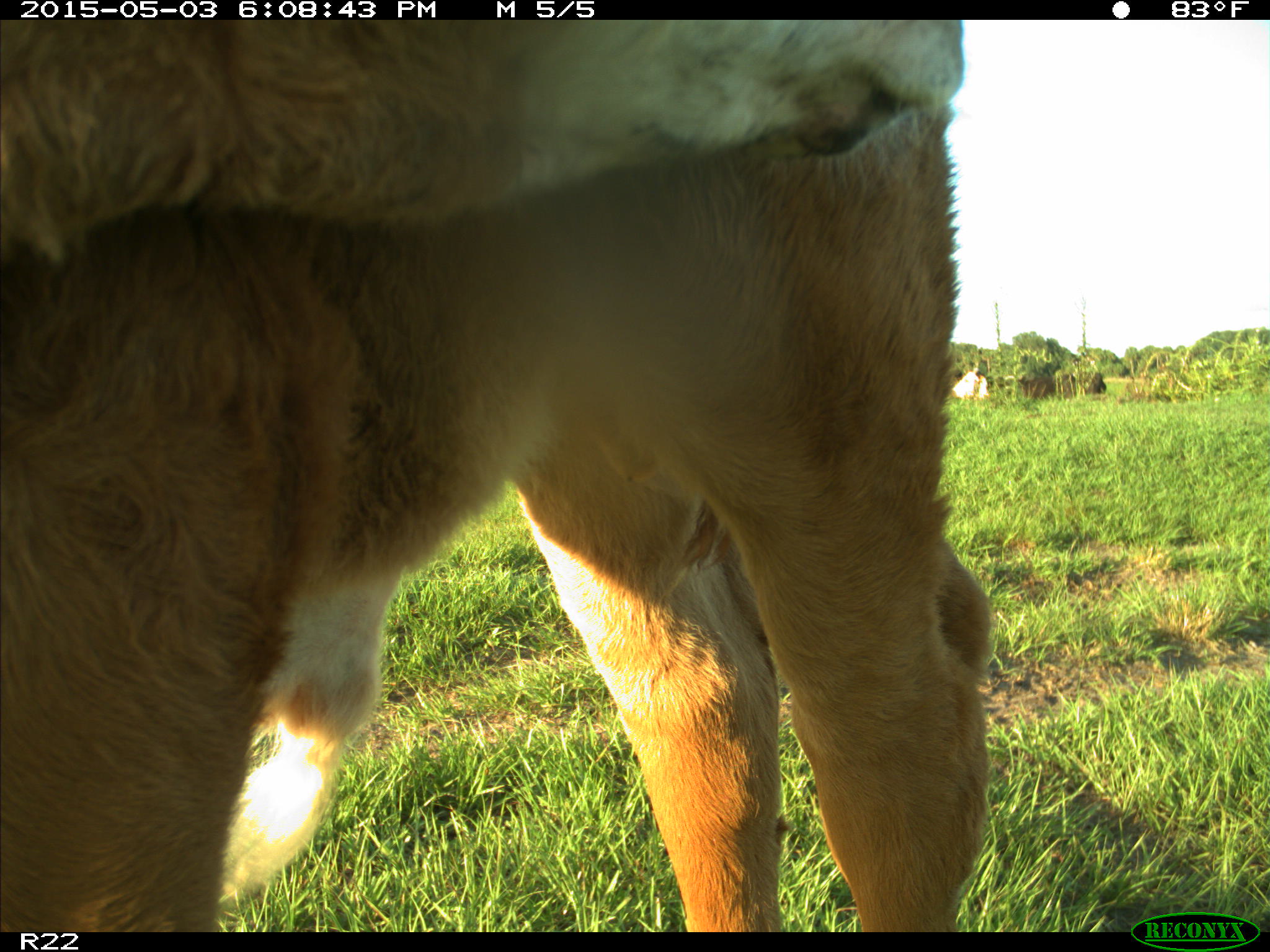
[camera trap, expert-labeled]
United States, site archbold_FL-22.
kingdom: Animalia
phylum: Chordata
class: Mammalia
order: Artiodactyla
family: Bovidae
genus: Bos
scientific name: Bos taurus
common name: domestic cow